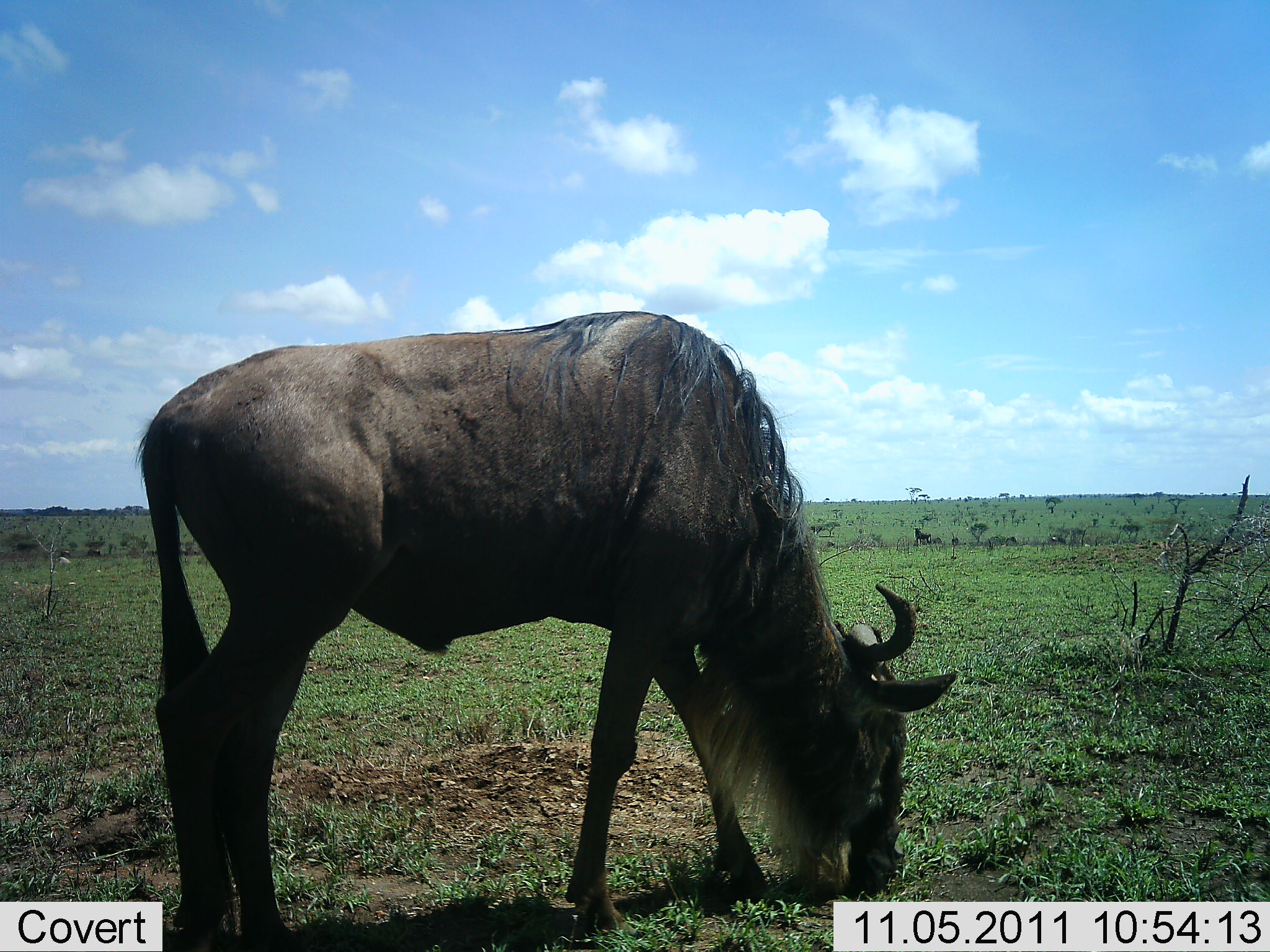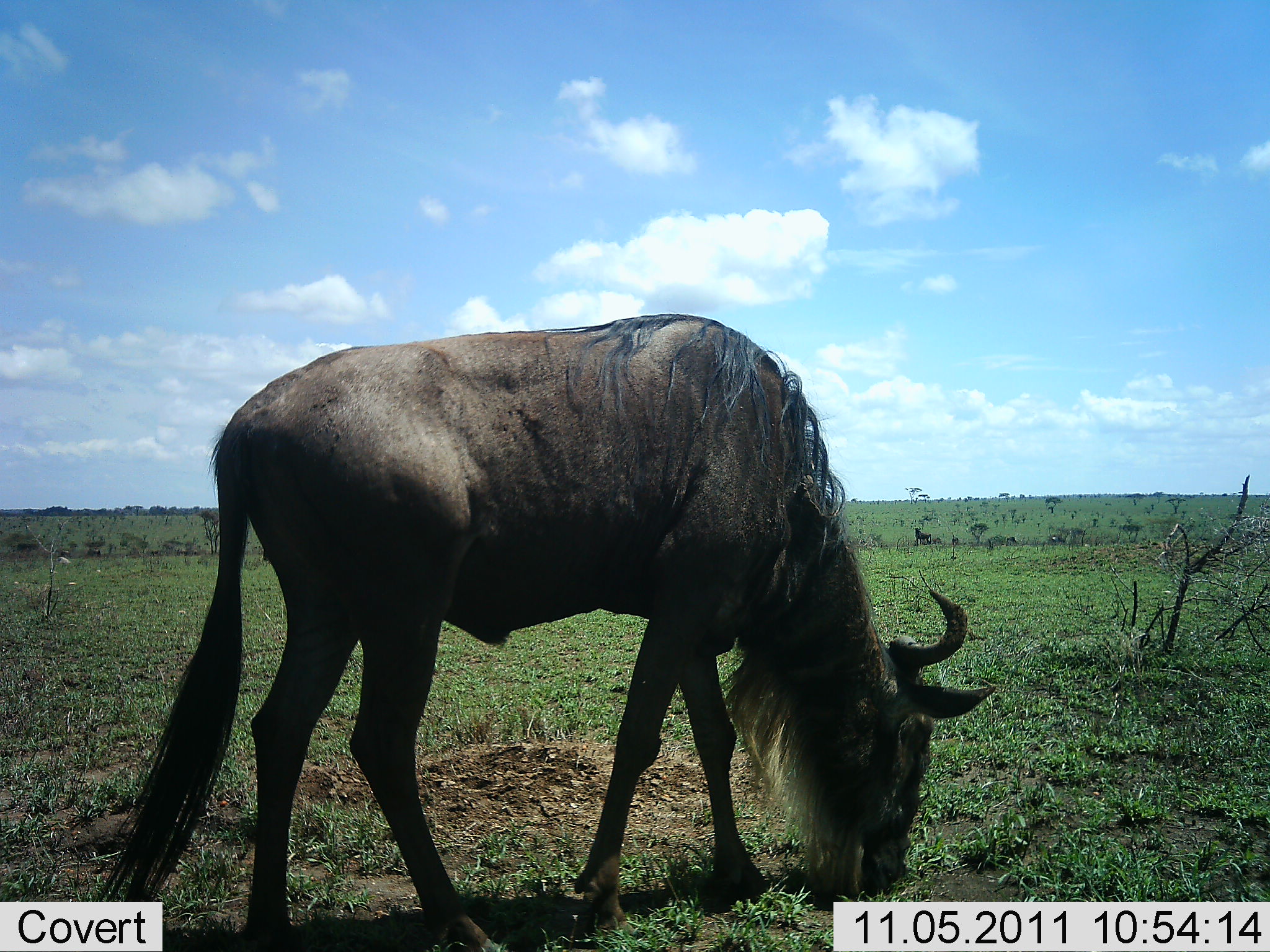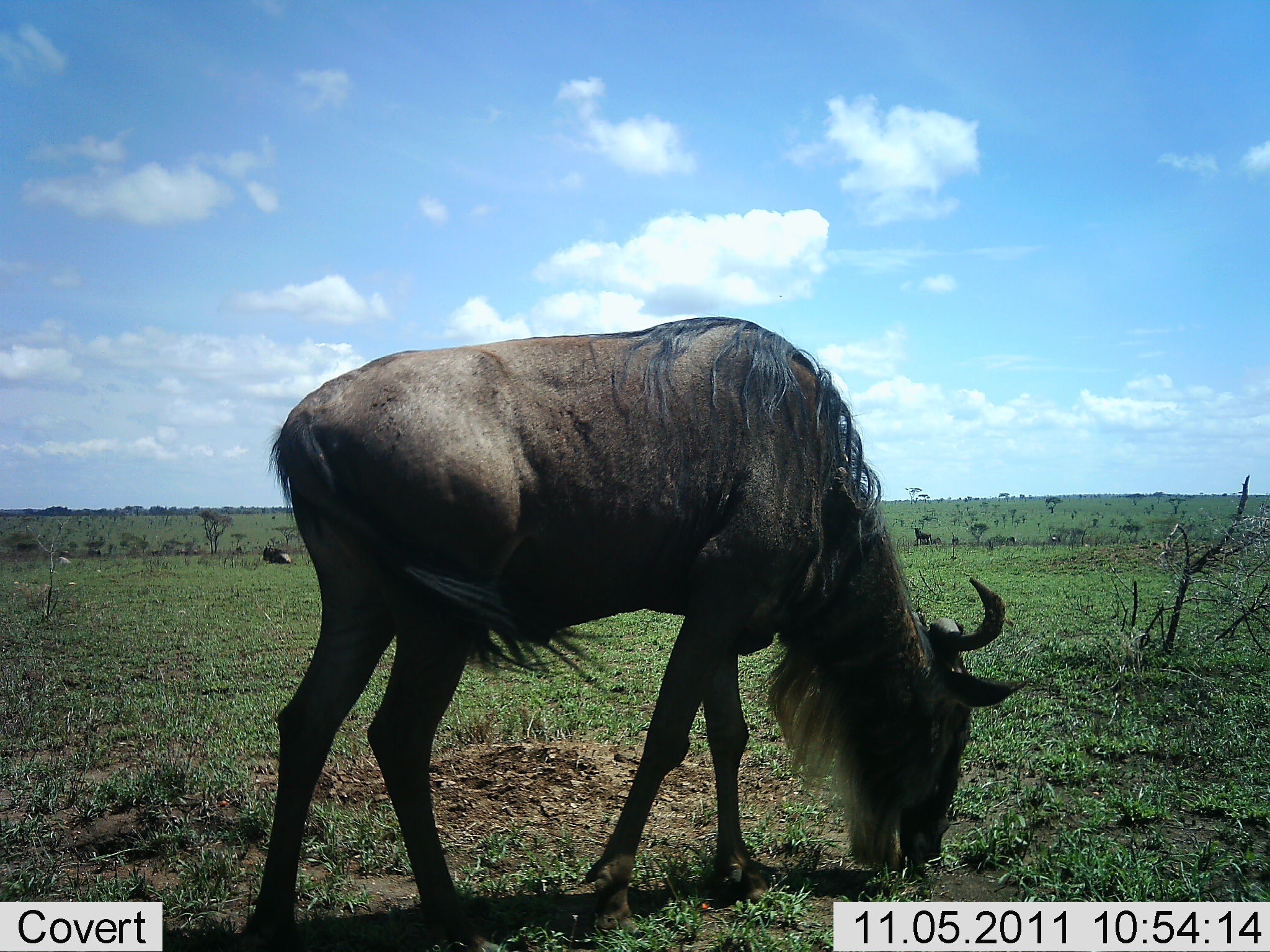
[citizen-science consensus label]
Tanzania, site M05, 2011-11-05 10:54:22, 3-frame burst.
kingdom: Animalia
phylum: Chordata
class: Mammalia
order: Artiodactyla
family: Bovidae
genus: Connochaetes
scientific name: Connochaetes taurinus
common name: blue wildebeest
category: wildebeest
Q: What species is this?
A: Wildebeest (blue wildebeest) (Connochaetes taurinus).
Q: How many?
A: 1.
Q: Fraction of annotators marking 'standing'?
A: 27%.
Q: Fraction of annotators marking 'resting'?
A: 9%.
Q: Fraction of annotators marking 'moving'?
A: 9%.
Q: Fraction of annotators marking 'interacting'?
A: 0%.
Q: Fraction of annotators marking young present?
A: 0%.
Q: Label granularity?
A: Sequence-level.